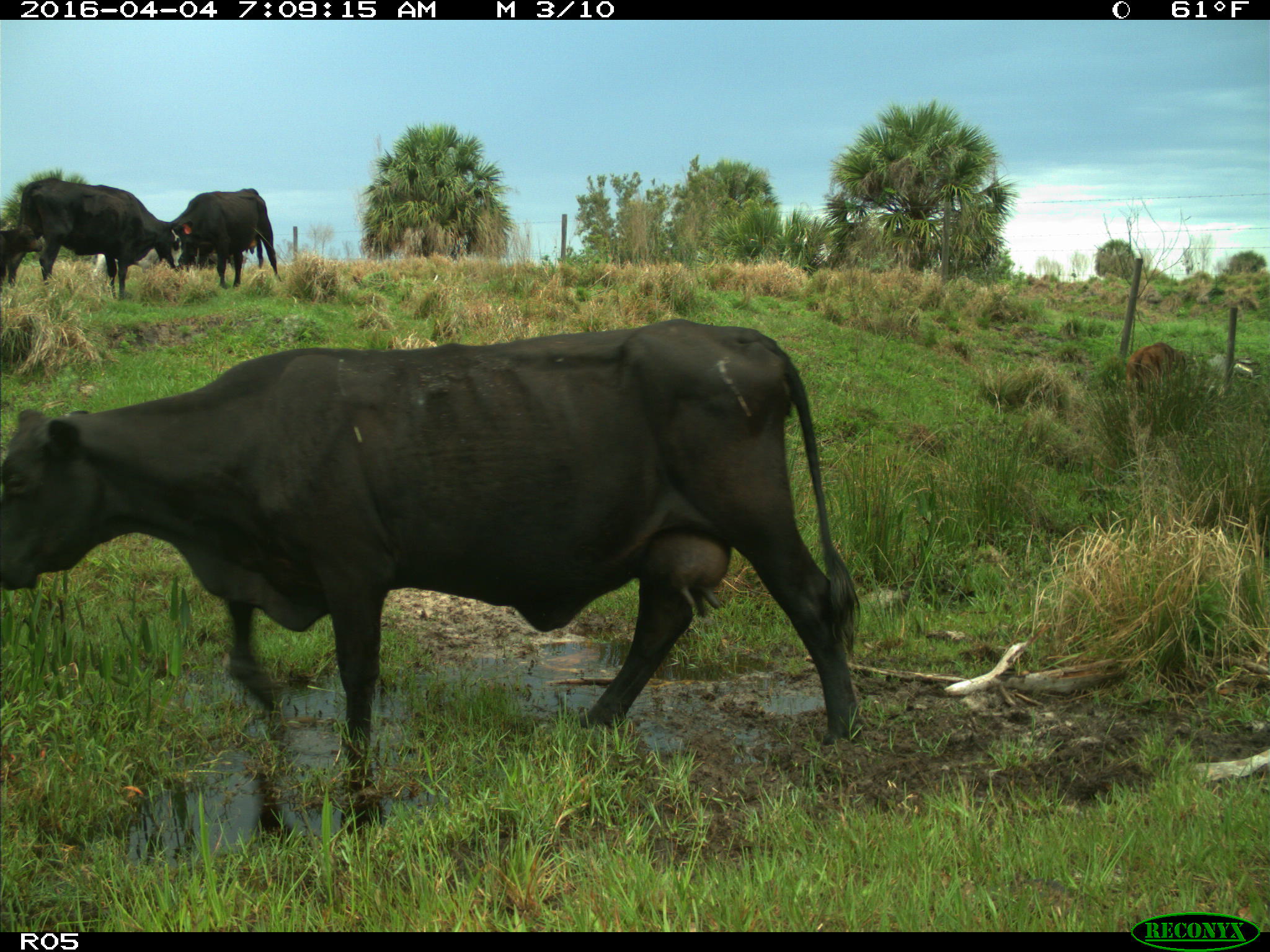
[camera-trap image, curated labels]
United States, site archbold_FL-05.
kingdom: Animalia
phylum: Chordata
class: Mammalia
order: Artiodactyla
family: Bovidae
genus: Bos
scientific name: Bos taurus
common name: domestic cow